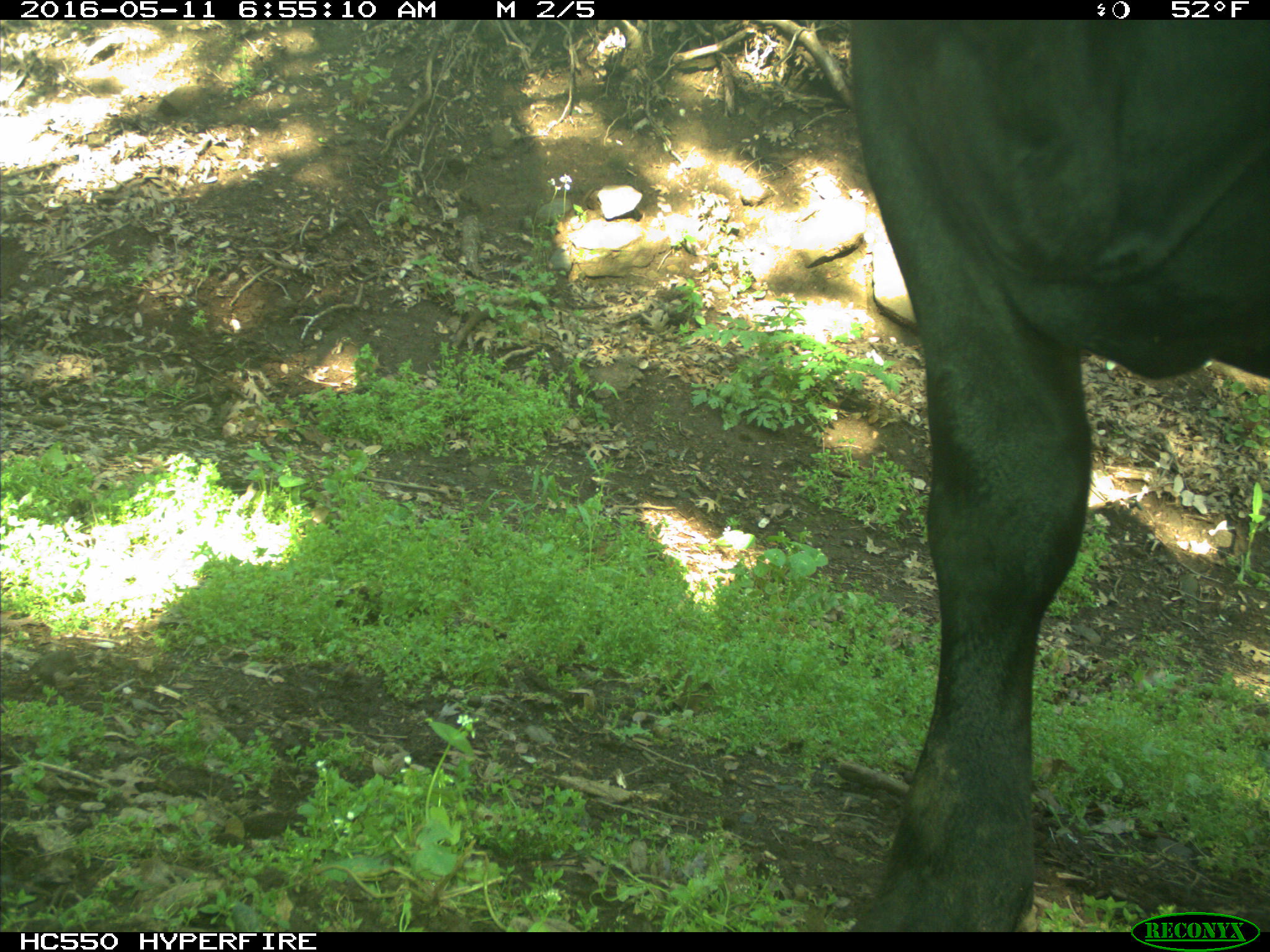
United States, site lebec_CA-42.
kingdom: Animalia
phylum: Chordata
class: Mammalia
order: Artiodactyla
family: Bovidae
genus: Bos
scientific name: Bos taurus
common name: domestic cow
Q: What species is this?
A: Bos taurus (domestic cow).